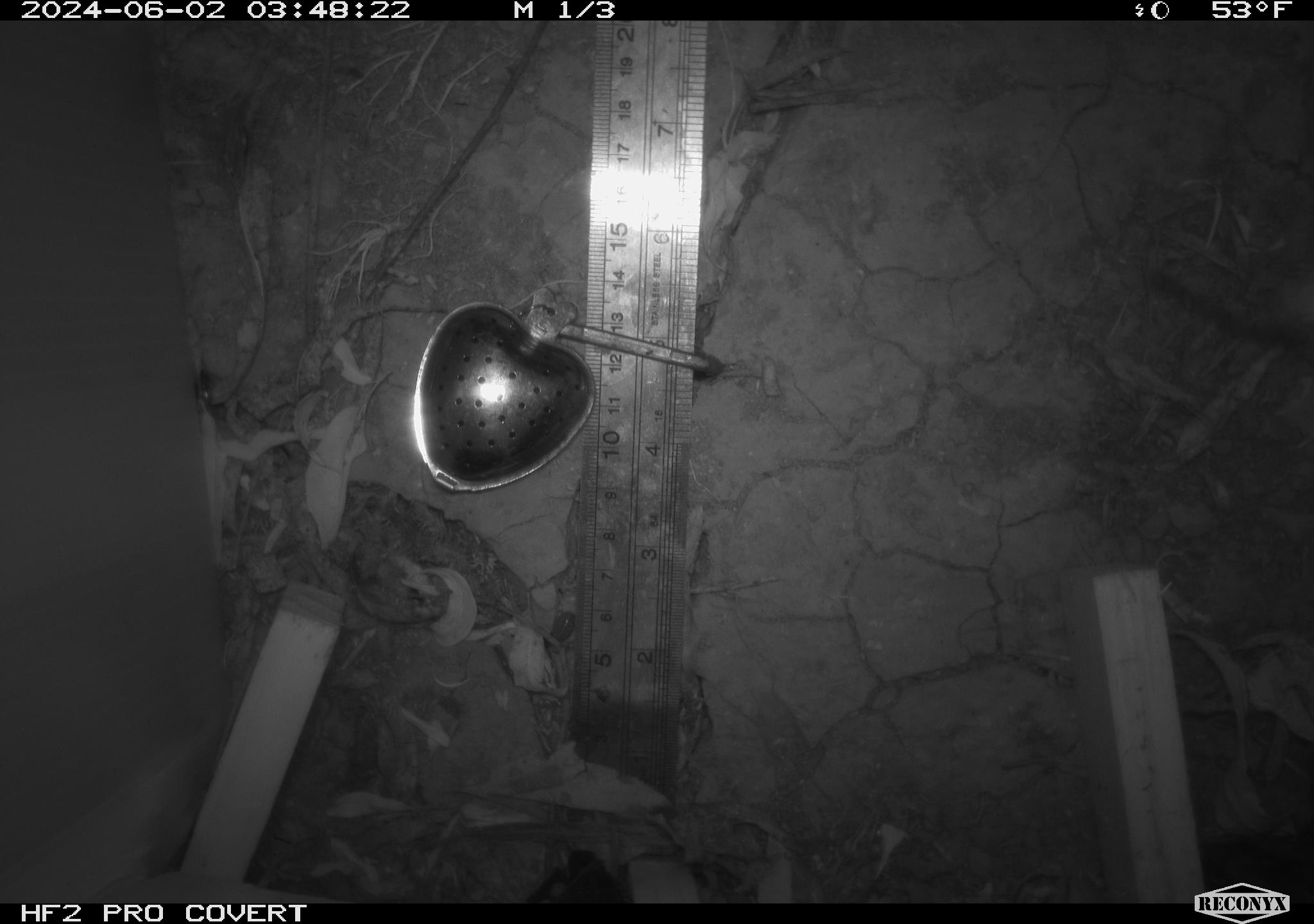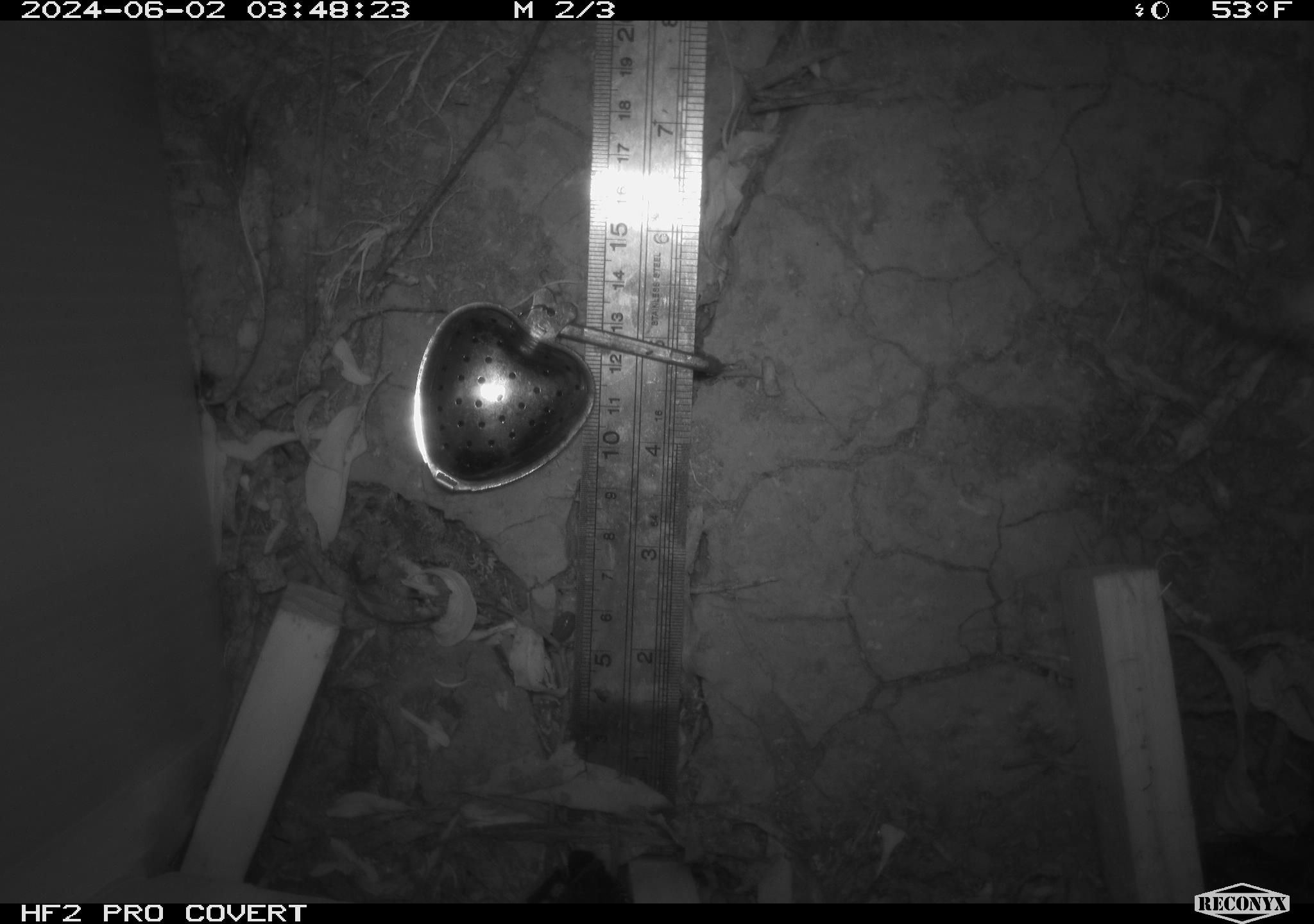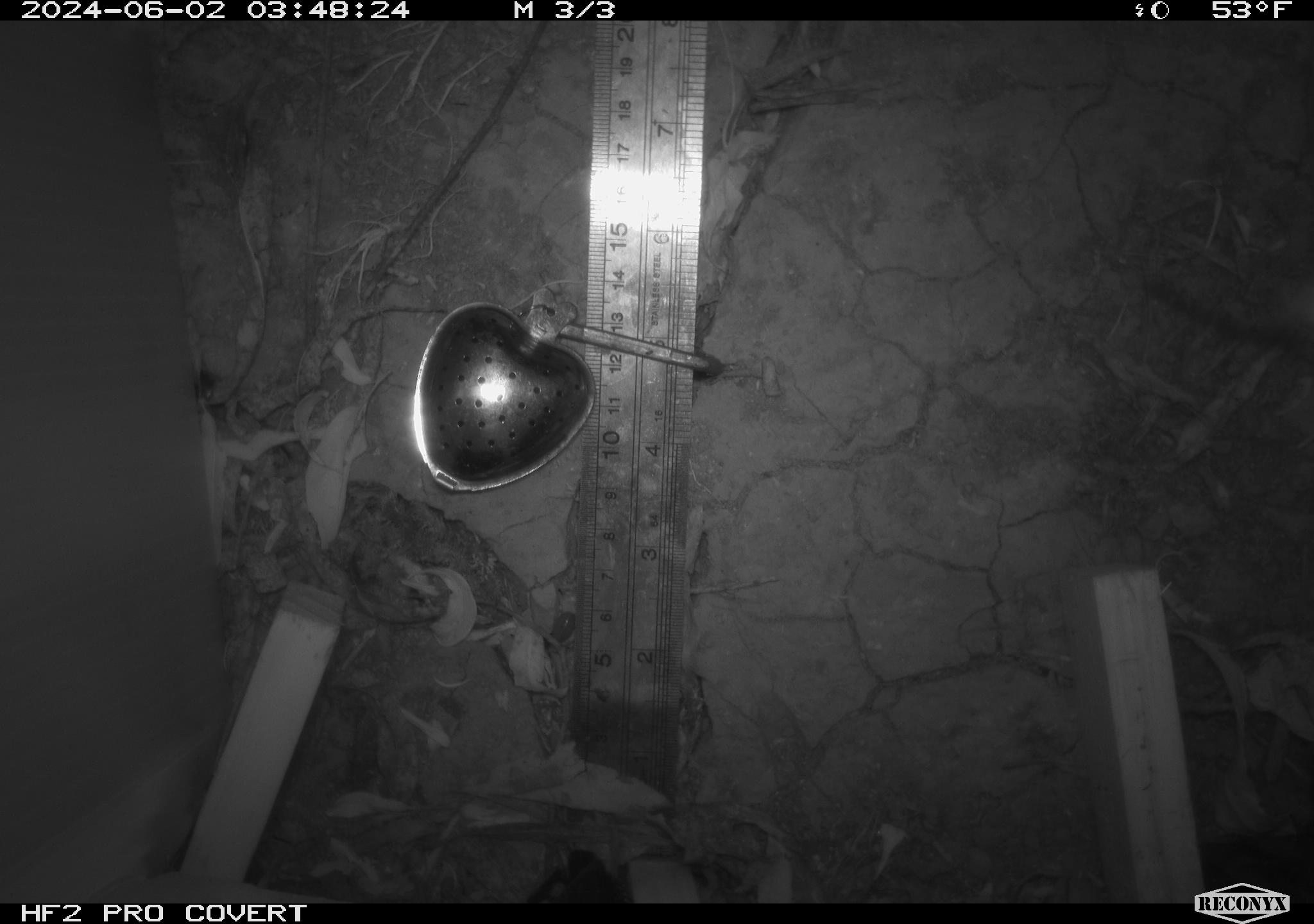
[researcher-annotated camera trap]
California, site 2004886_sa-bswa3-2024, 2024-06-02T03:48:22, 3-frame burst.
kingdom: Animalia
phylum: Chordata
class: Mammalia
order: Rodentia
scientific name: Rodentia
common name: mouse species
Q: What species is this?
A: Mouse species (Rodentia).